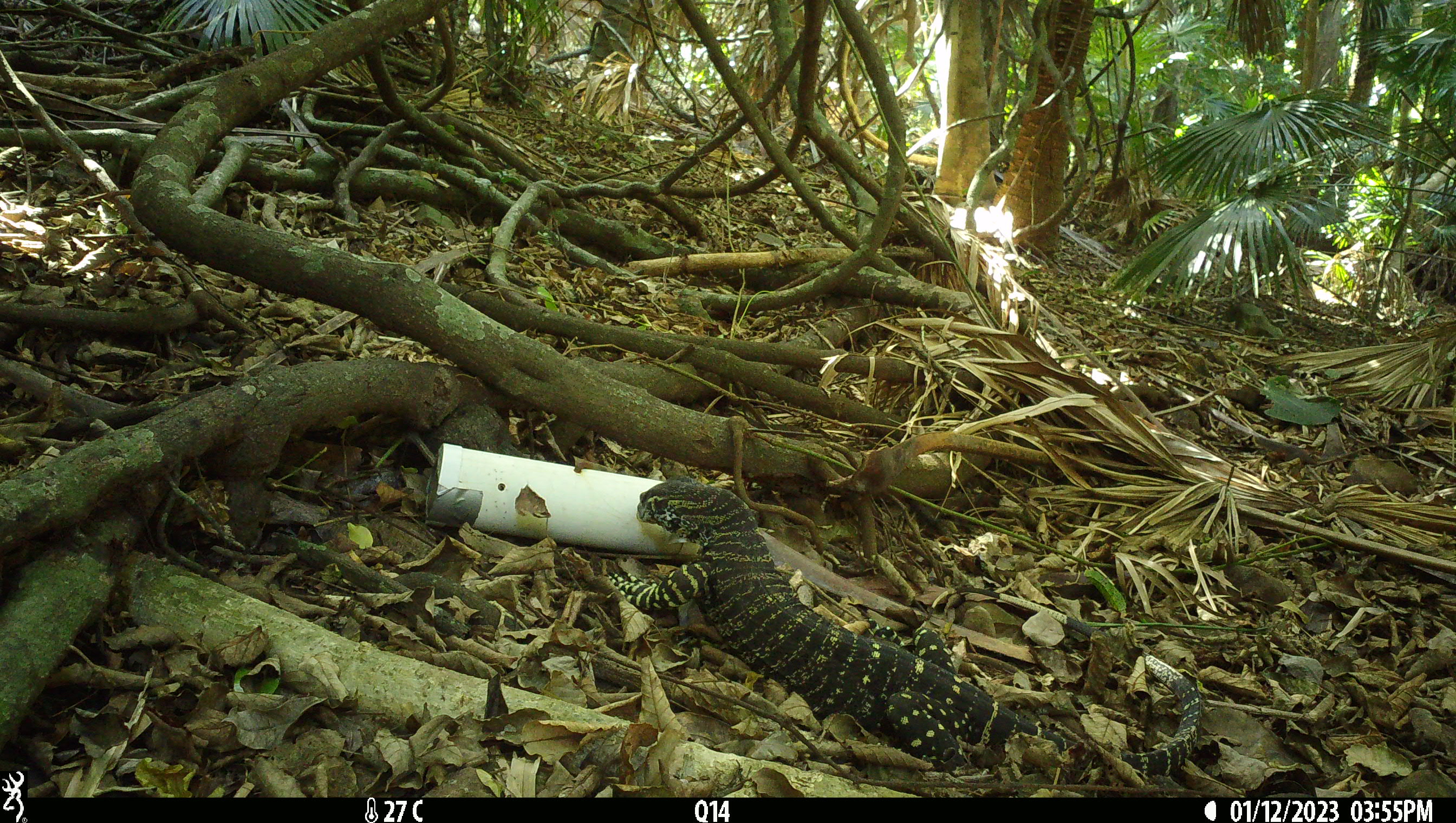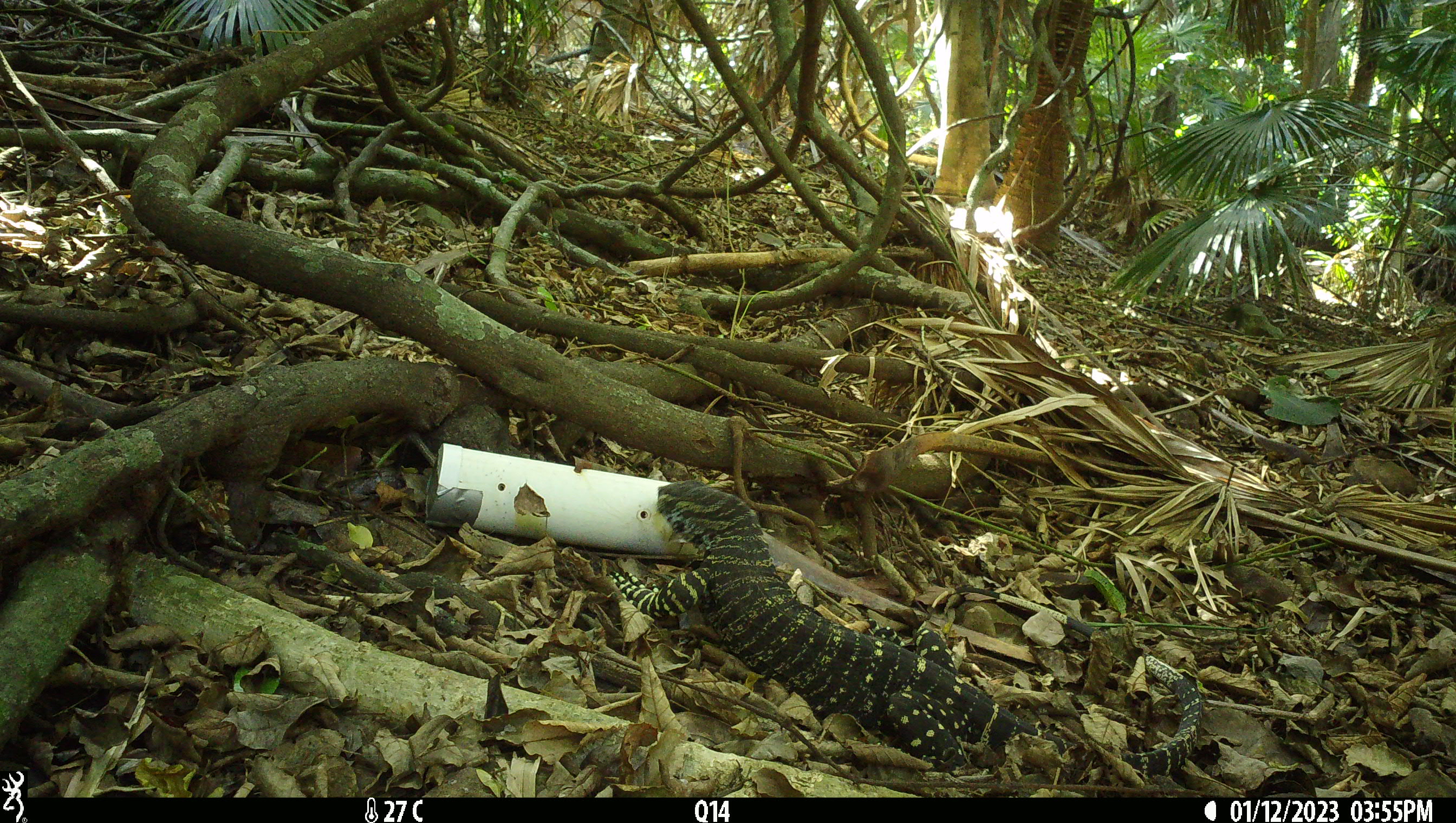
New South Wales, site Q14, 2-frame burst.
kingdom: Animalia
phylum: Chordata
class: Reptilia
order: Squamata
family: Varanidae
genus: Varanus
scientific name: Varanus varius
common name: lace monitor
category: goanna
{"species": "goanna (lace monitor) (Varanus varius)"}